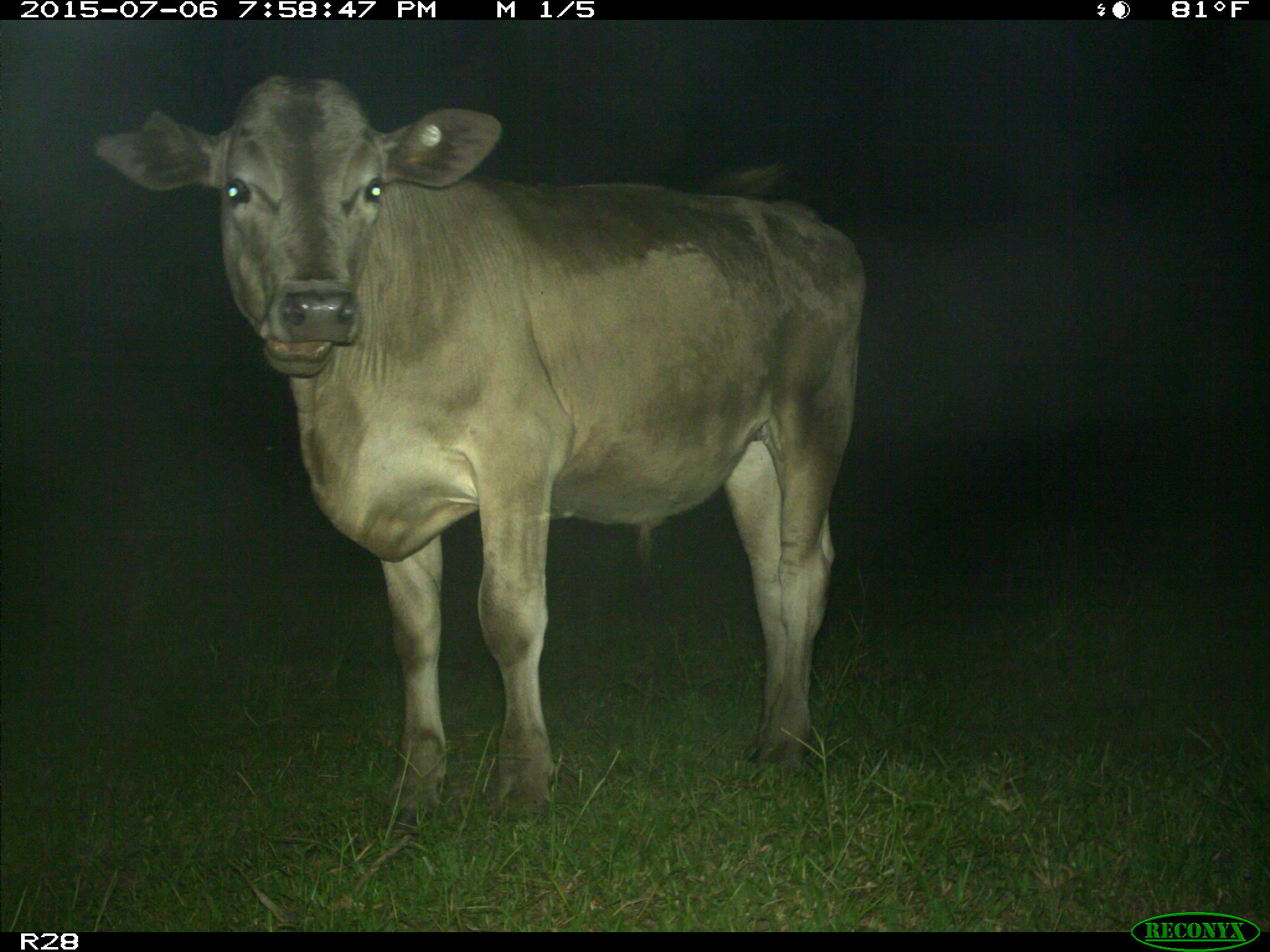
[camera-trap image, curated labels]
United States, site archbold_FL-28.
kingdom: Animalia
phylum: Chordata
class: Mammalia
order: Artiodactyla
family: Bovidae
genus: Bos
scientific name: Bos taurus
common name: domestic cow